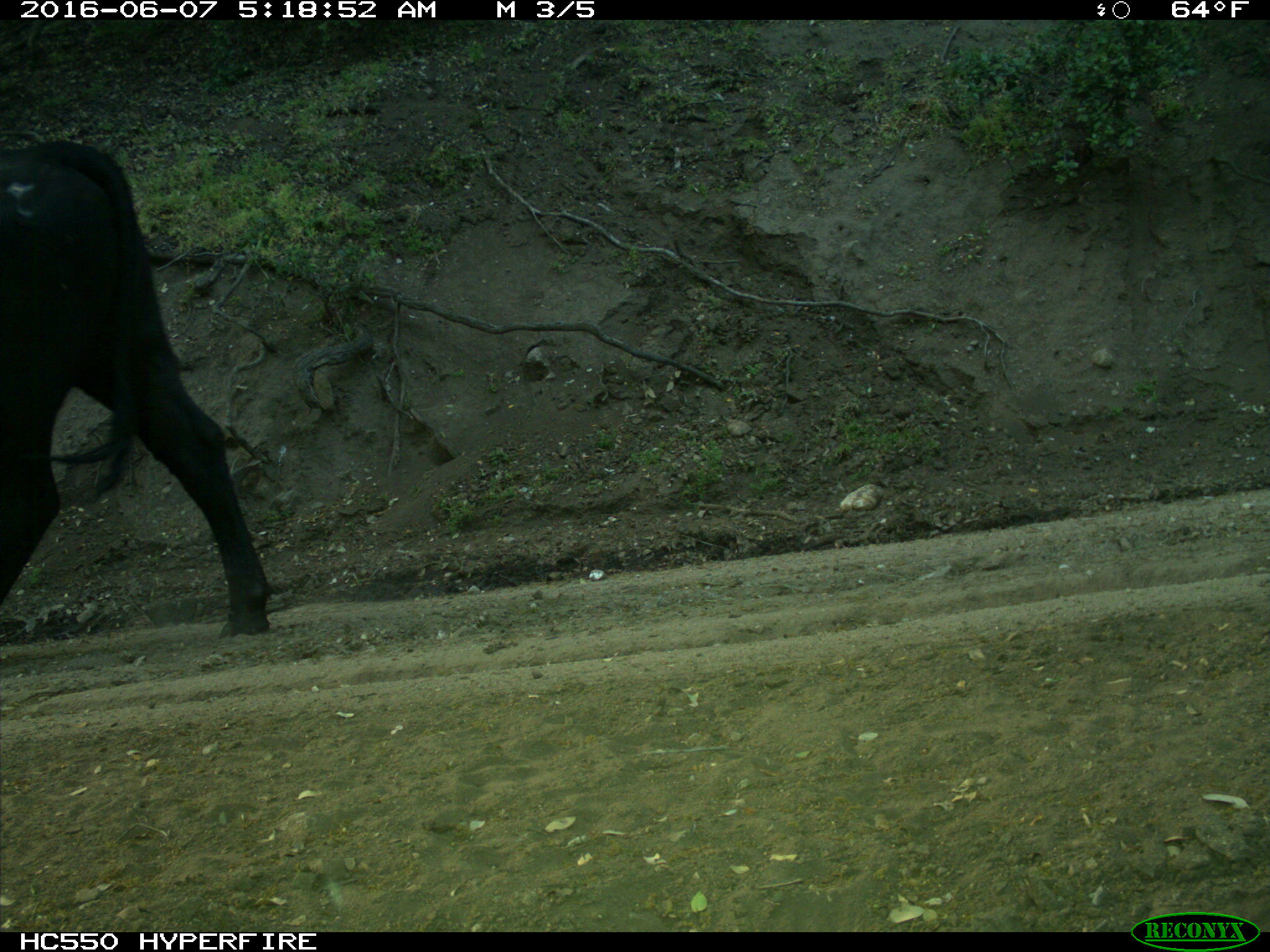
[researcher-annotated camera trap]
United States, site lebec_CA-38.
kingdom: Animalia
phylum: Chordata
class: Mammalia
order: Artiodactyla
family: Bovidae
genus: Bos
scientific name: Bos taurus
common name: domestic cow